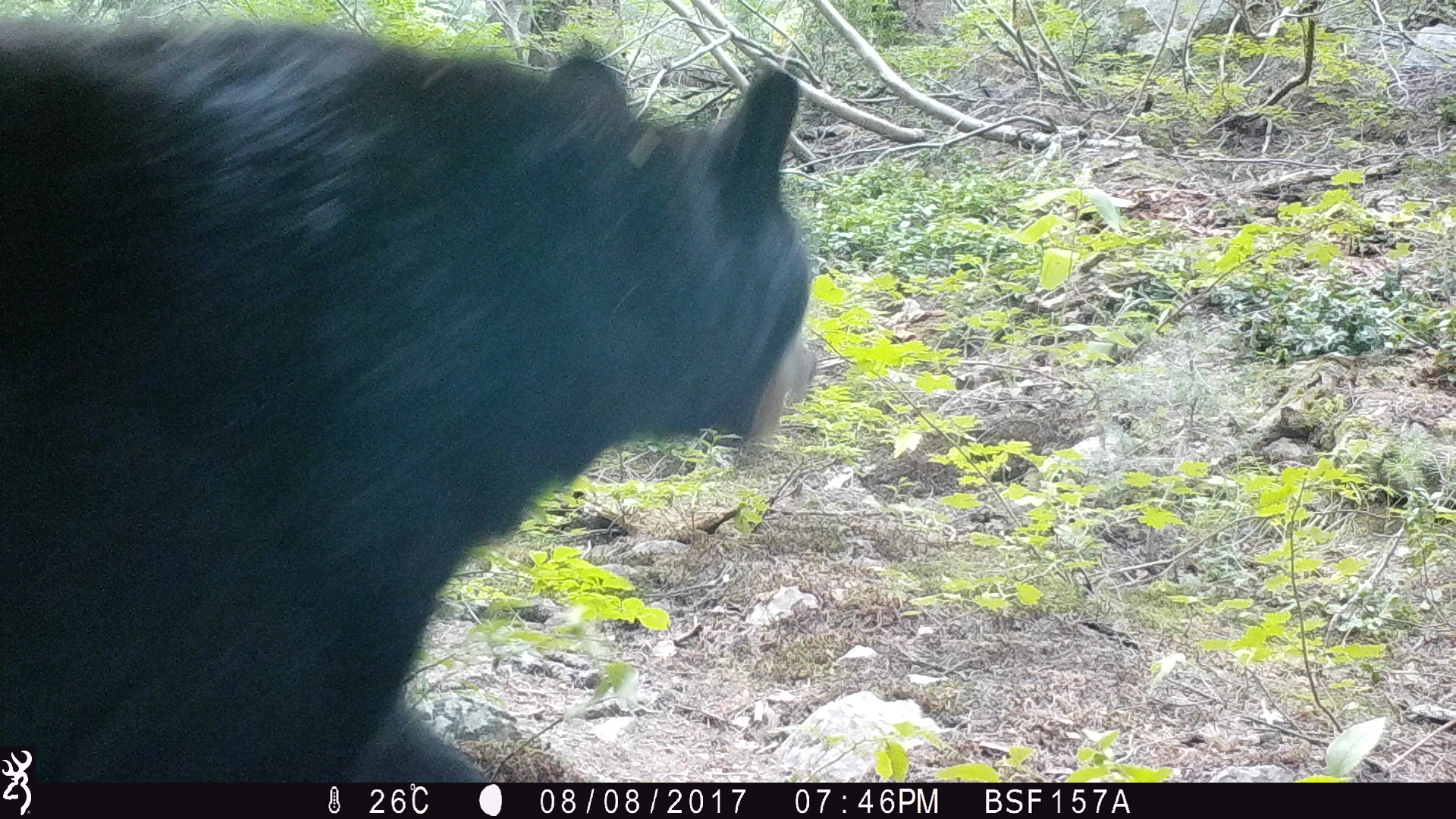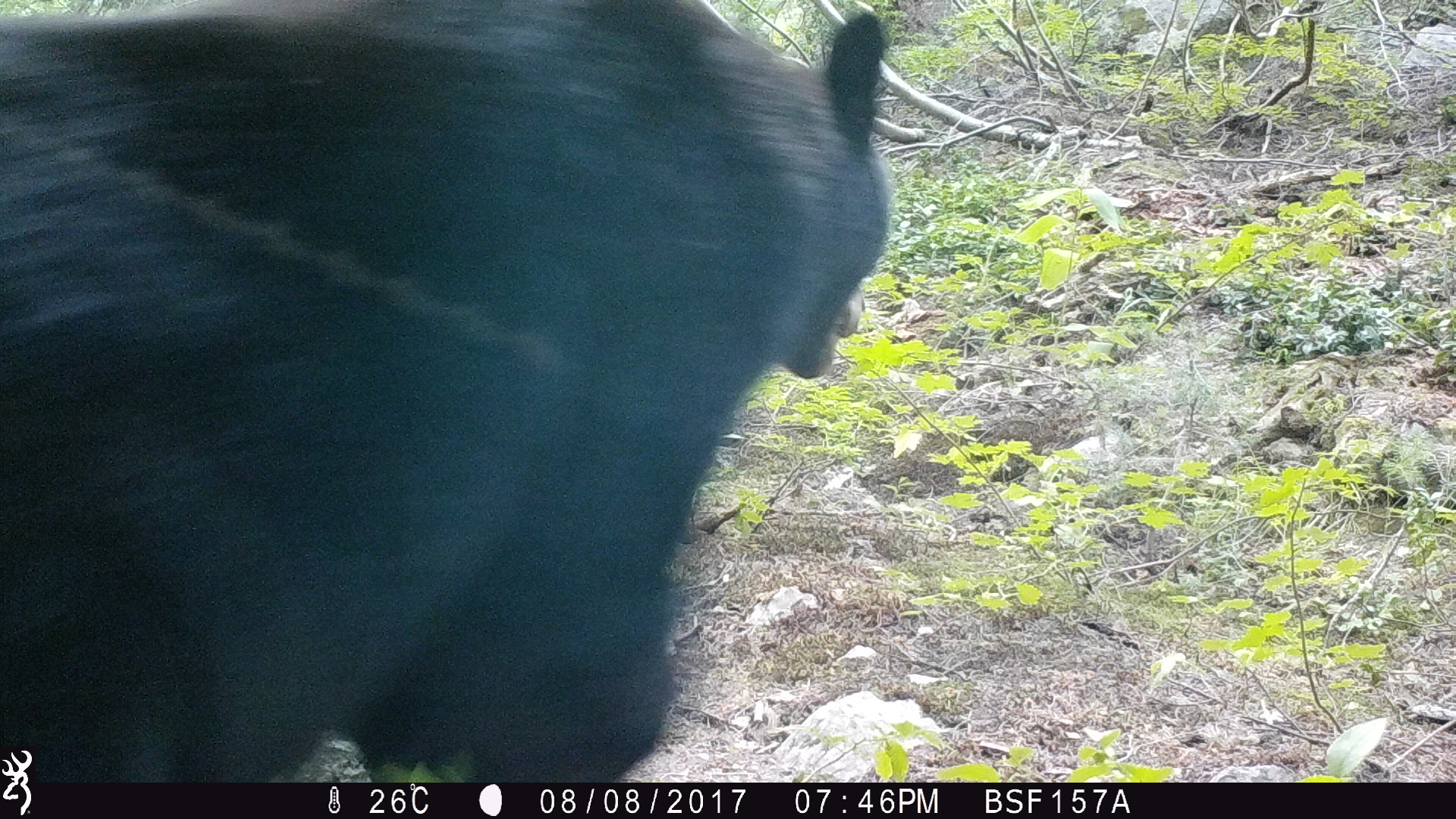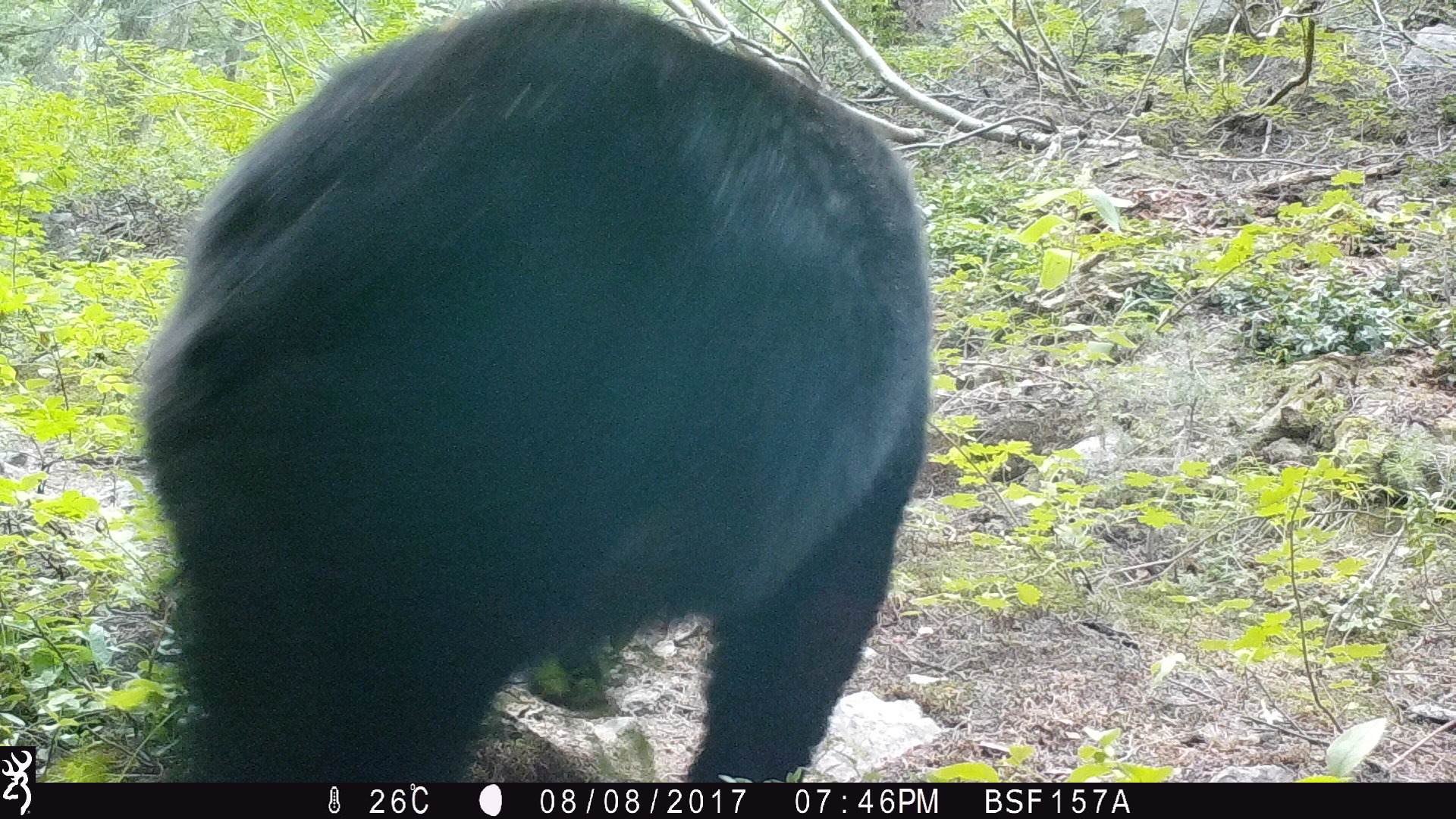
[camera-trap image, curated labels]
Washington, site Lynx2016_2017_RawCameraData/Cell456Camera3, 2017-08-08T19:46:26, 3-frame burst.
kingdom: Animalia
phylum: Chordata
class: Mammalia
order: Carnivora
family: Ursidae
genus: Ursus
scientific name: Ursus americanus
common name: american black bear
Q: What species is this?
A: Ursus americanus (american black bear).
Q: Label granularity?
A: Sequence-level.